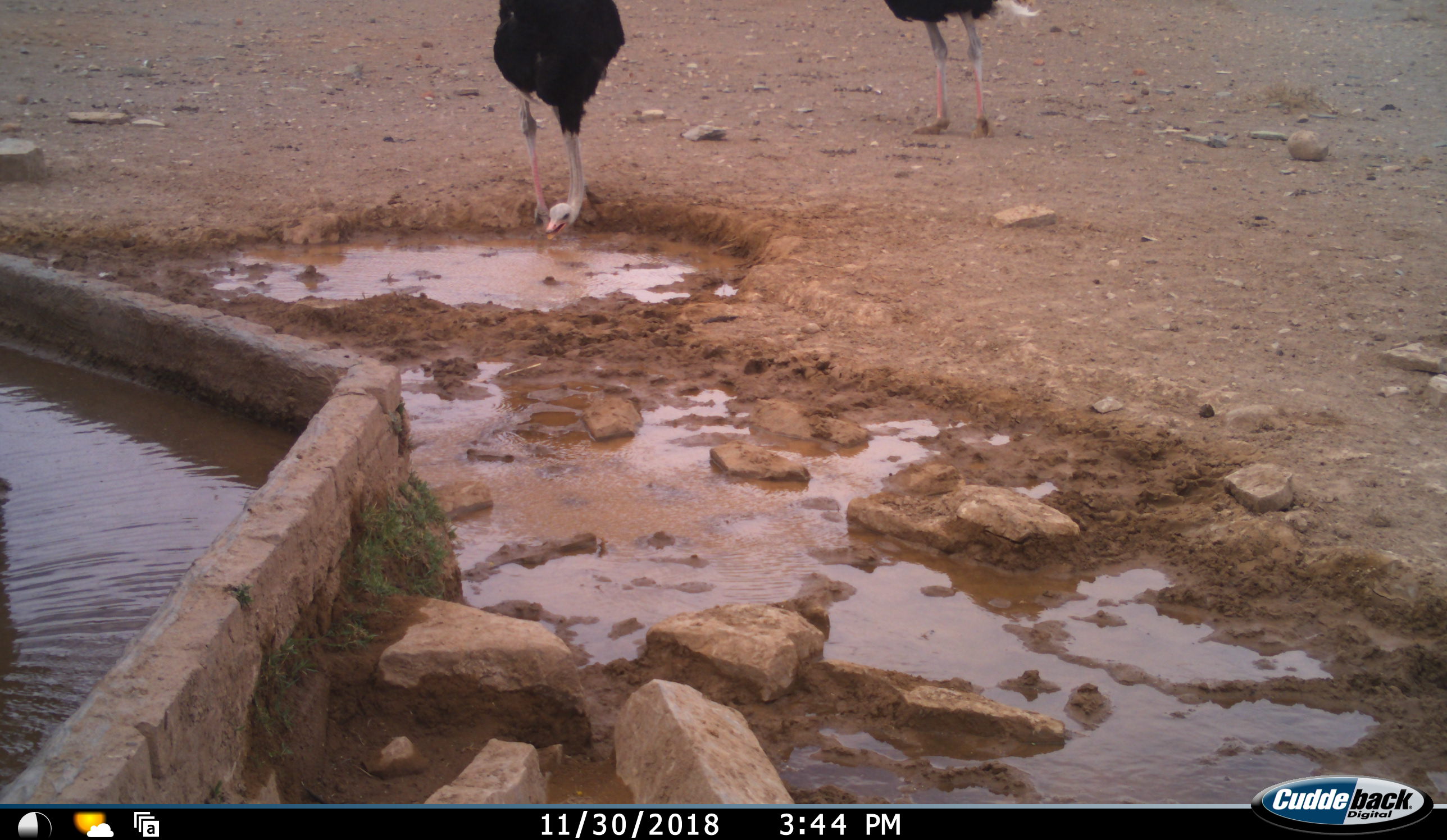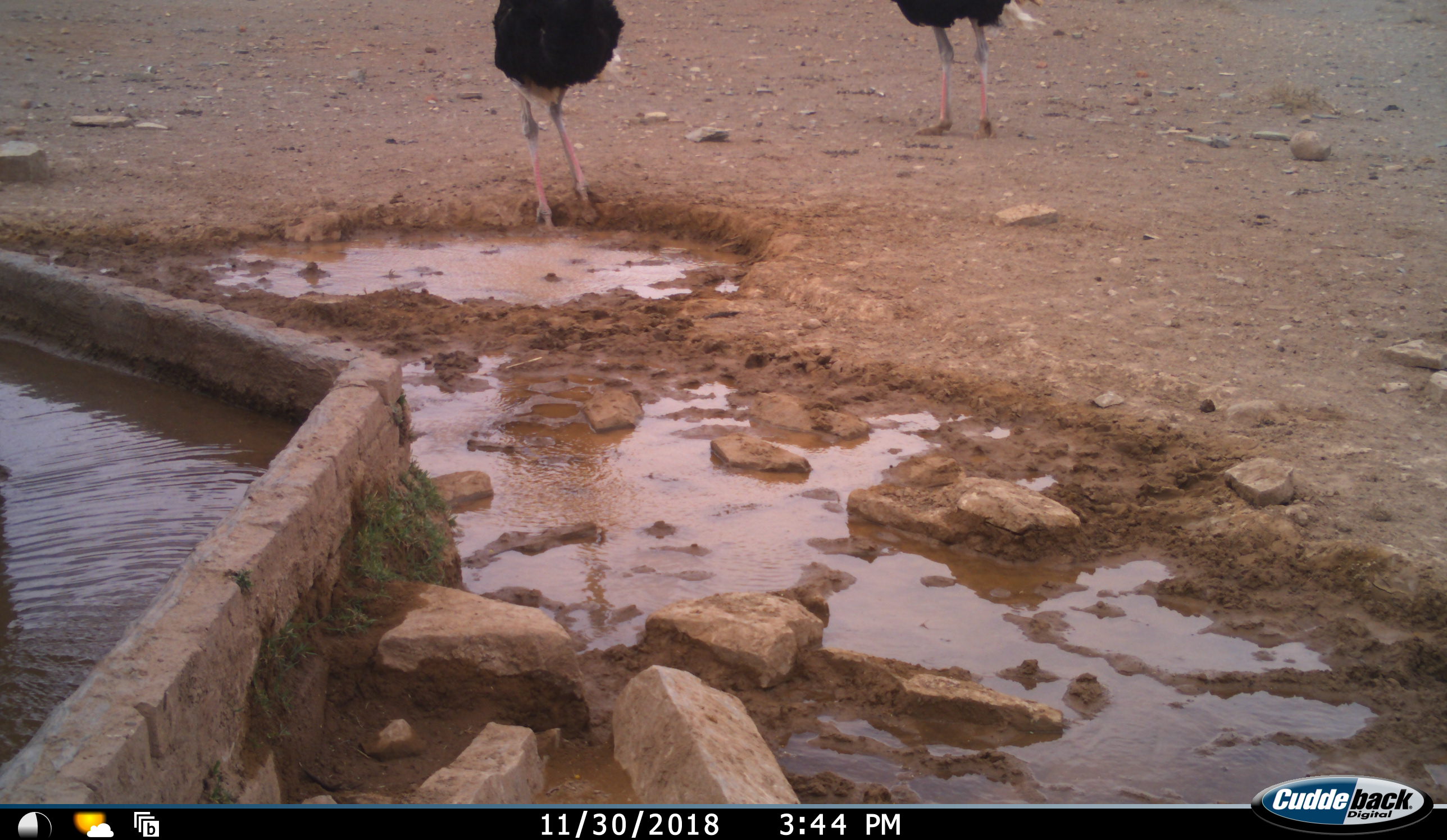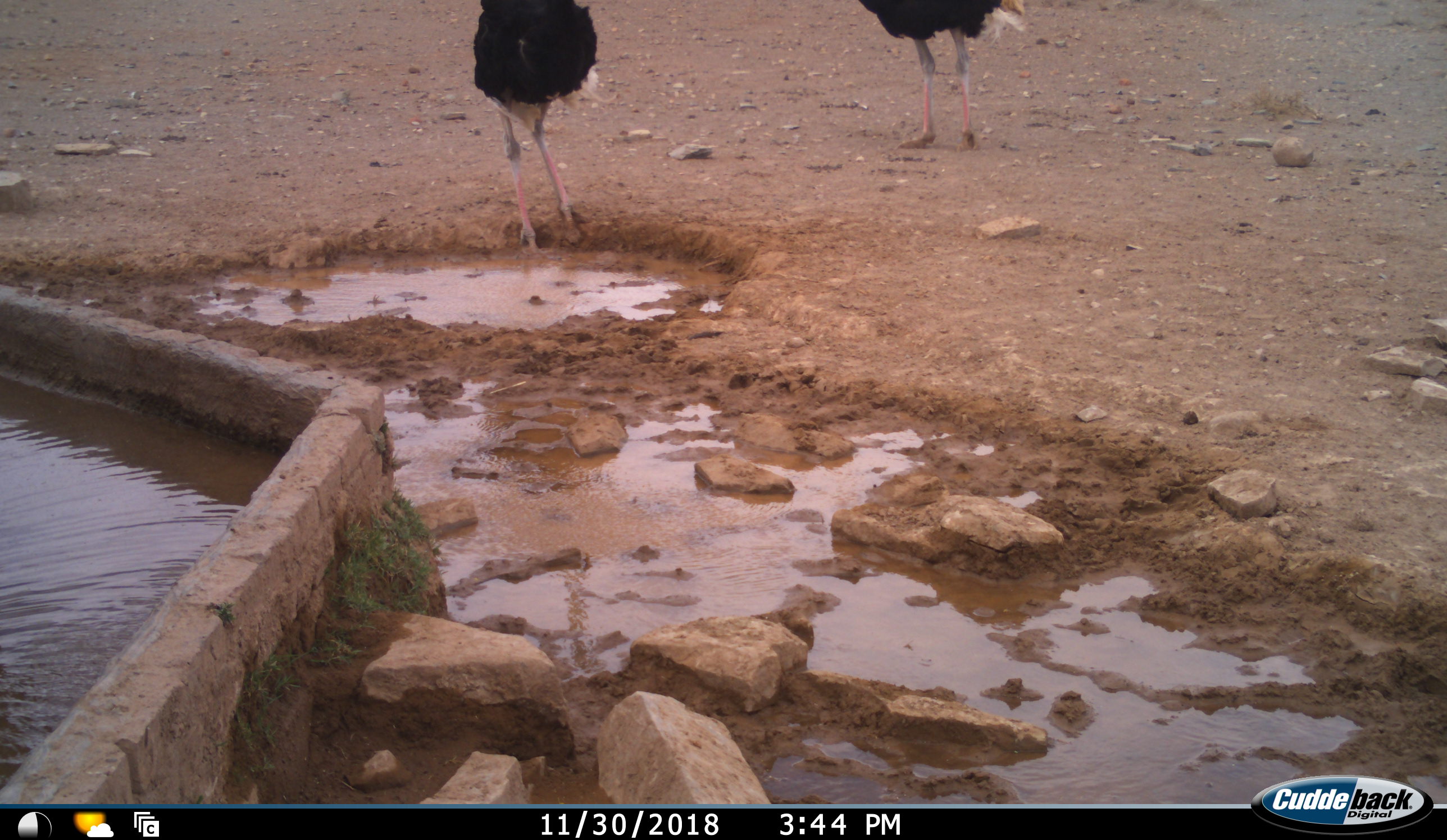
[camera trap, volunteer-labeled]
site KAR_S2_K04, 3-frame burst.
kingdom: Animalia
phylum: Chordata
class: Aves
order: Struthioniformes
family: Struthionidae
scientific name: Struthionidae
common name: ostrich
Ostrich (Struthionidae), count 2. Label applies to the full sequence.